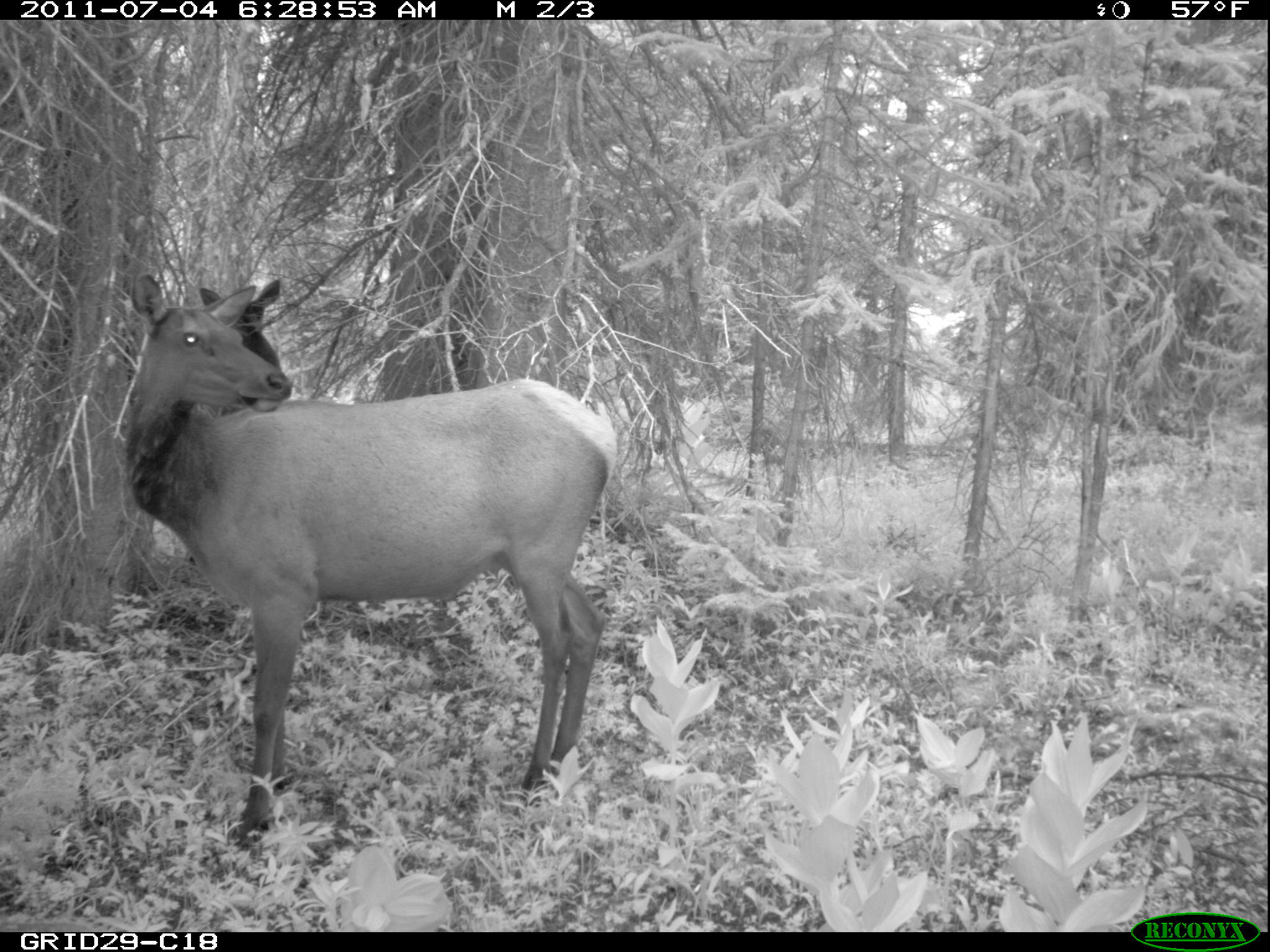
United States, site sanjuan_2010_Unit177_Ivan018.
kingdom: Animalia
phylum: Chordata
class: Mammalia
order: Artiodactyla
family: Cervidae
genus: Cervus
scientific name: Cervus elaphus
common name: red deer